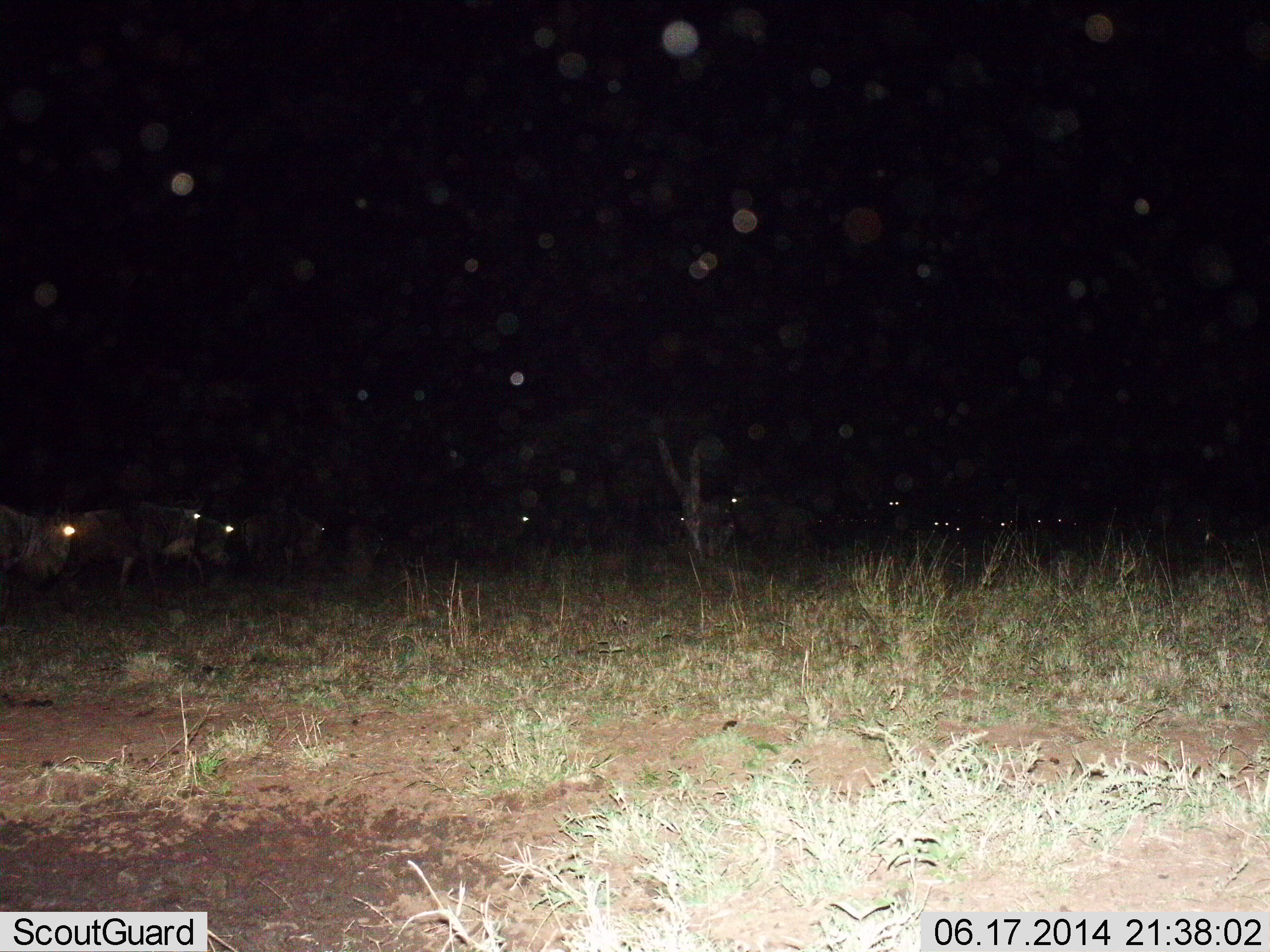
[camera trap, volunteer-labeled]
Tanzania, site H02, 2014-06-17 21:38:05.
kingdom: Animalia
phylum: Chordata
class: Mammalia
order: Artiodactyla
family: Bovidae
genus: Connochaetes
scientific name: Connochaetes taurinus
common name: blue wildebeest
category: wildebeest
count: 11-50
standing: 70%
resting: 20%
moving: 50%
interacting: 0%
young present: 0%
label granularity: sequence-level